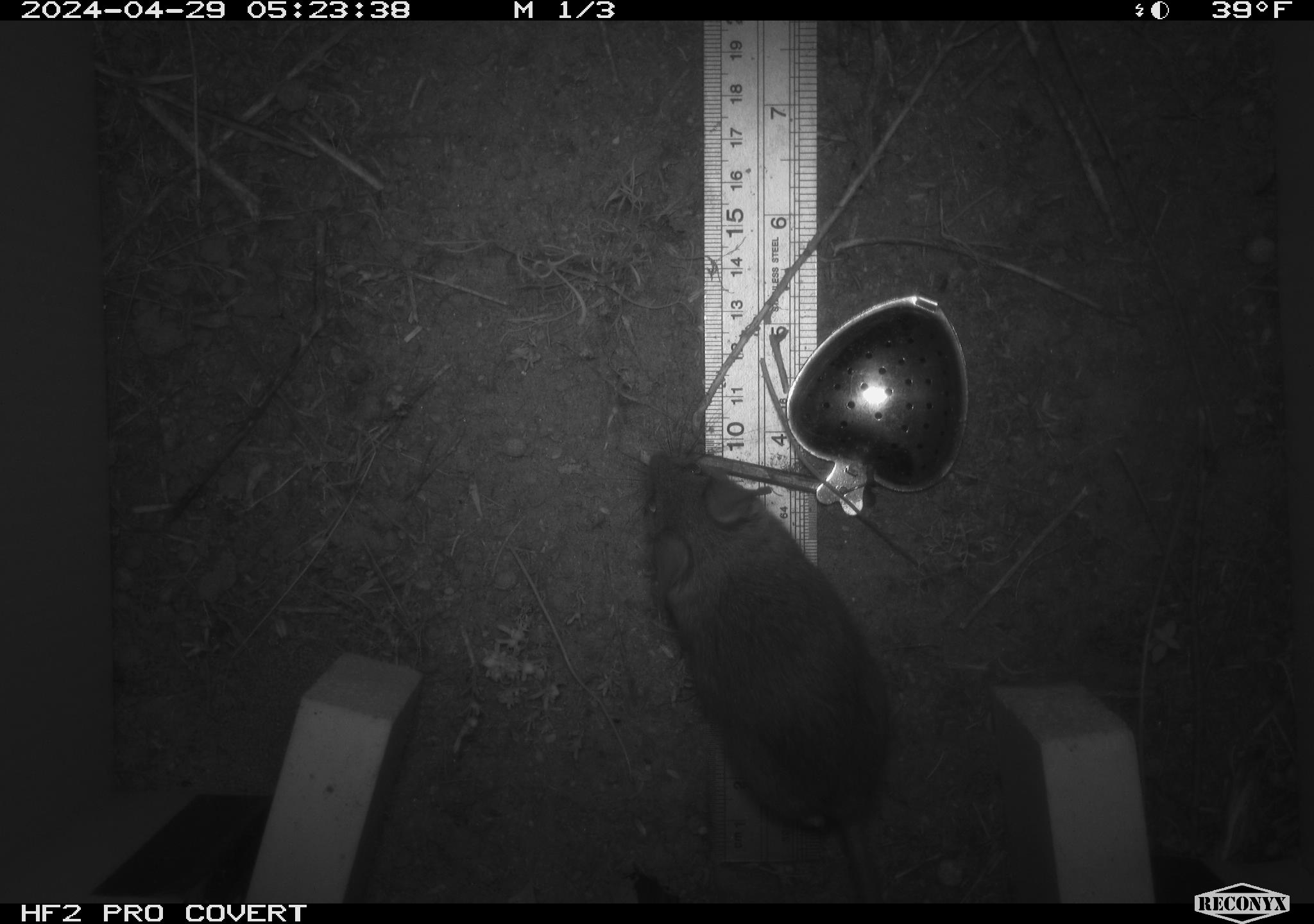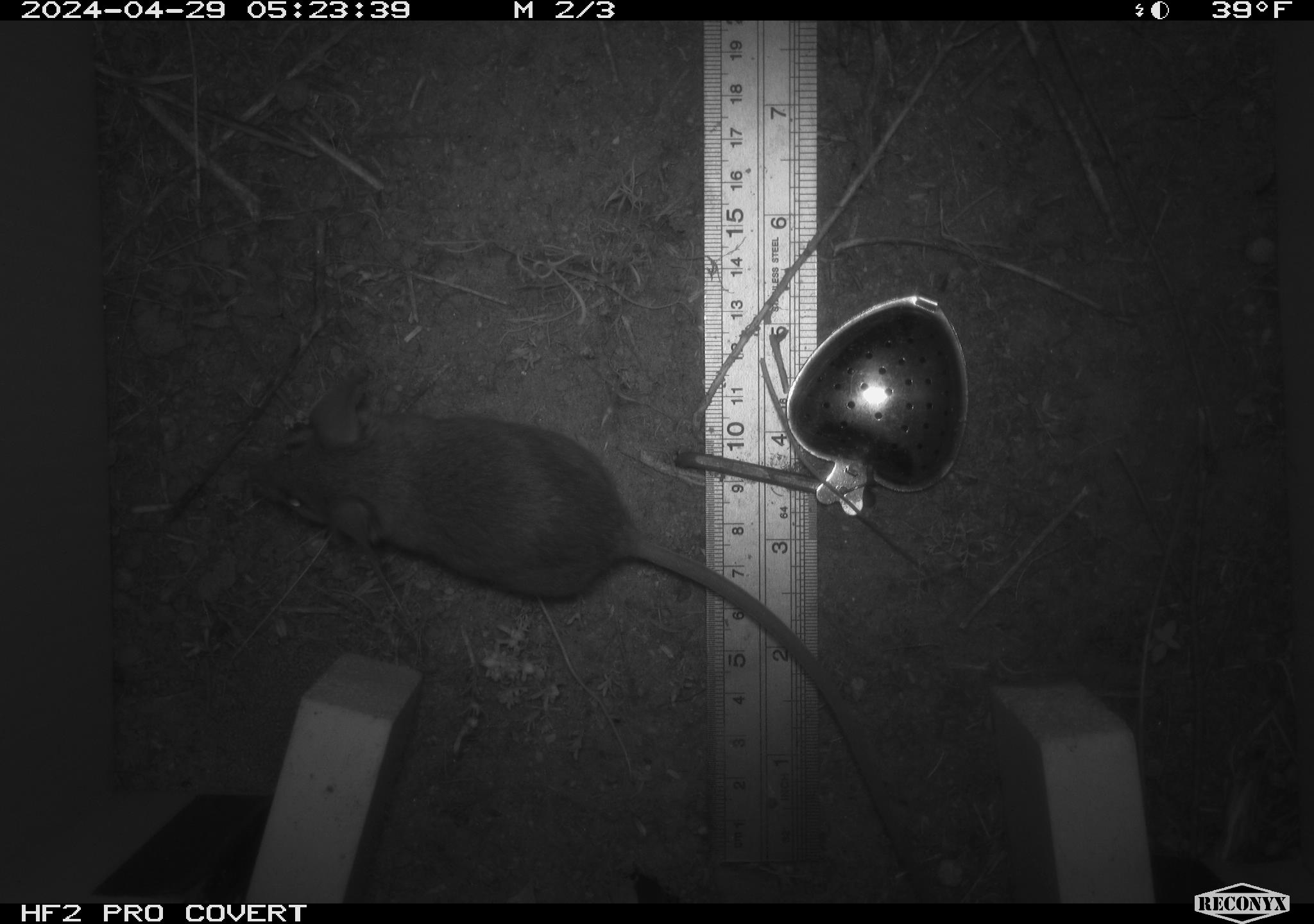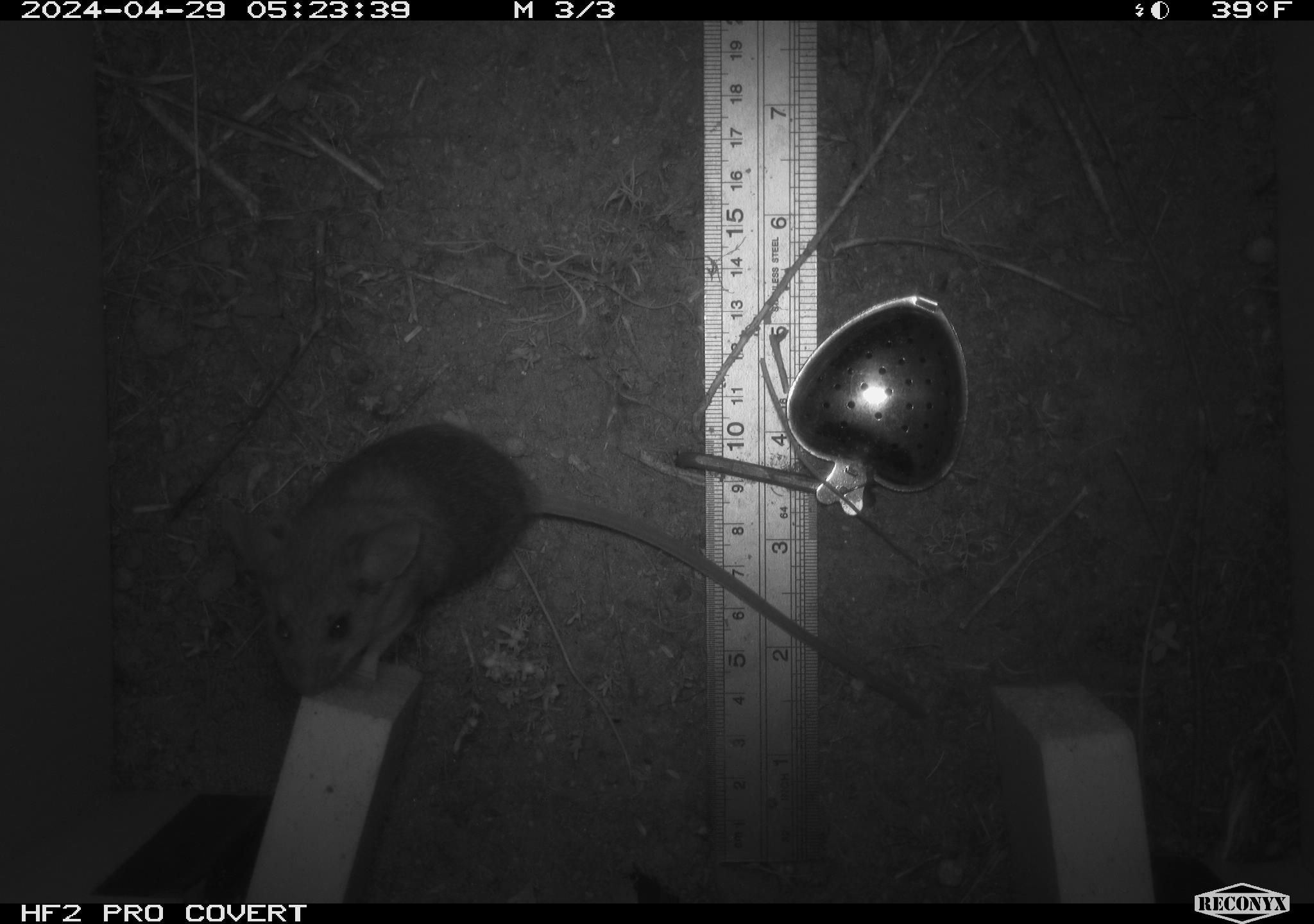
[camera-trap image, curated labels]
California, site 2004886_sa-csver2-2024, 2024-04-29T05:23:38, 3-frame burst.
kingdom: Animalia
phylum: Chordata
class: Mammalia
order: Rodentia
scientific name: Rodentia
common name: rodent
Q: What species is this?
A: Rodent (Rodentia).